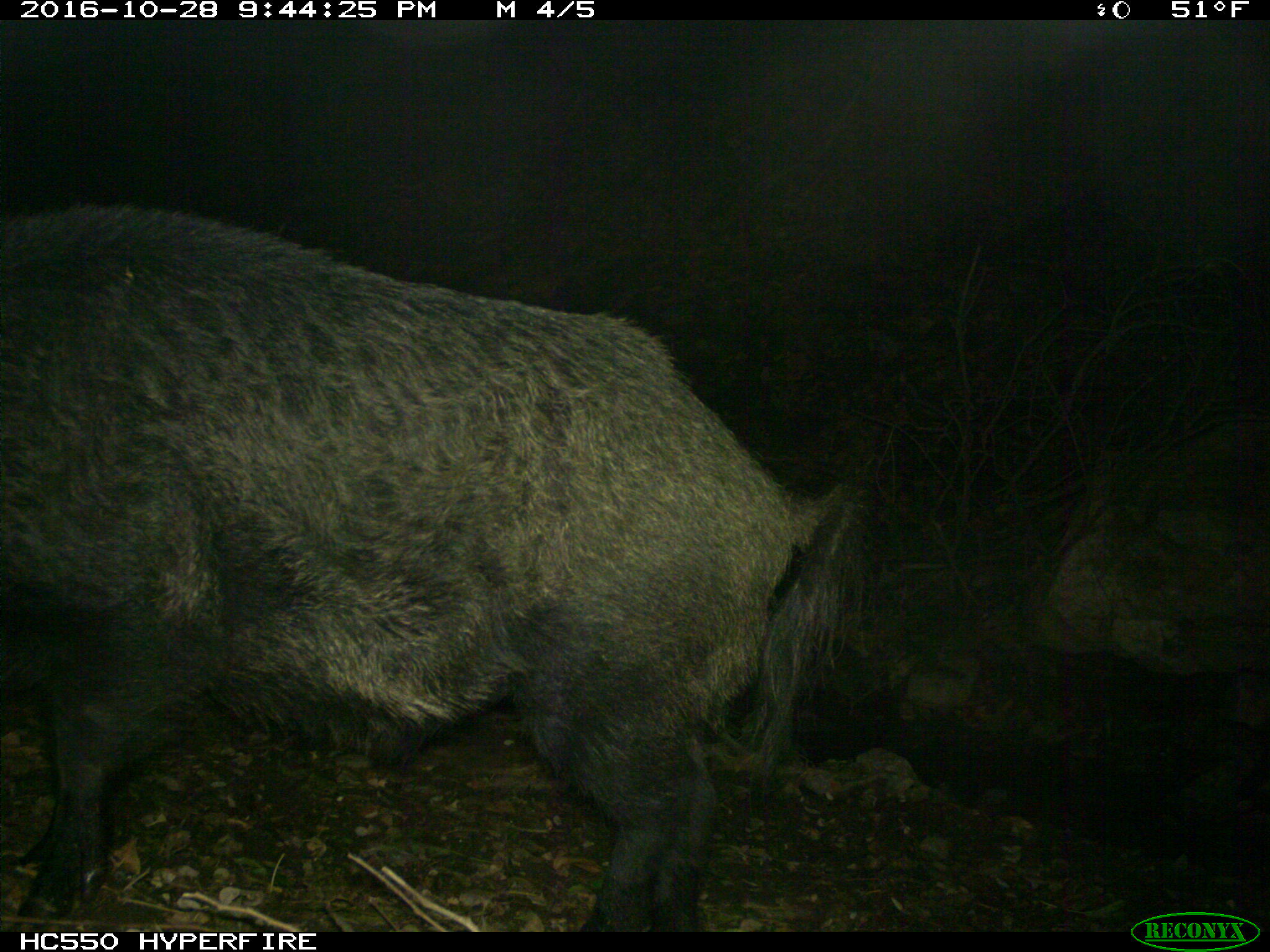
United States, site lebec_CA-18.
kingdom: Animalia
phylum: Chordata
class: Mammalia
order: Artiodactyla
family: Suidae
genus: Sus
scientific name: Sus scrofa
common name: wild boar